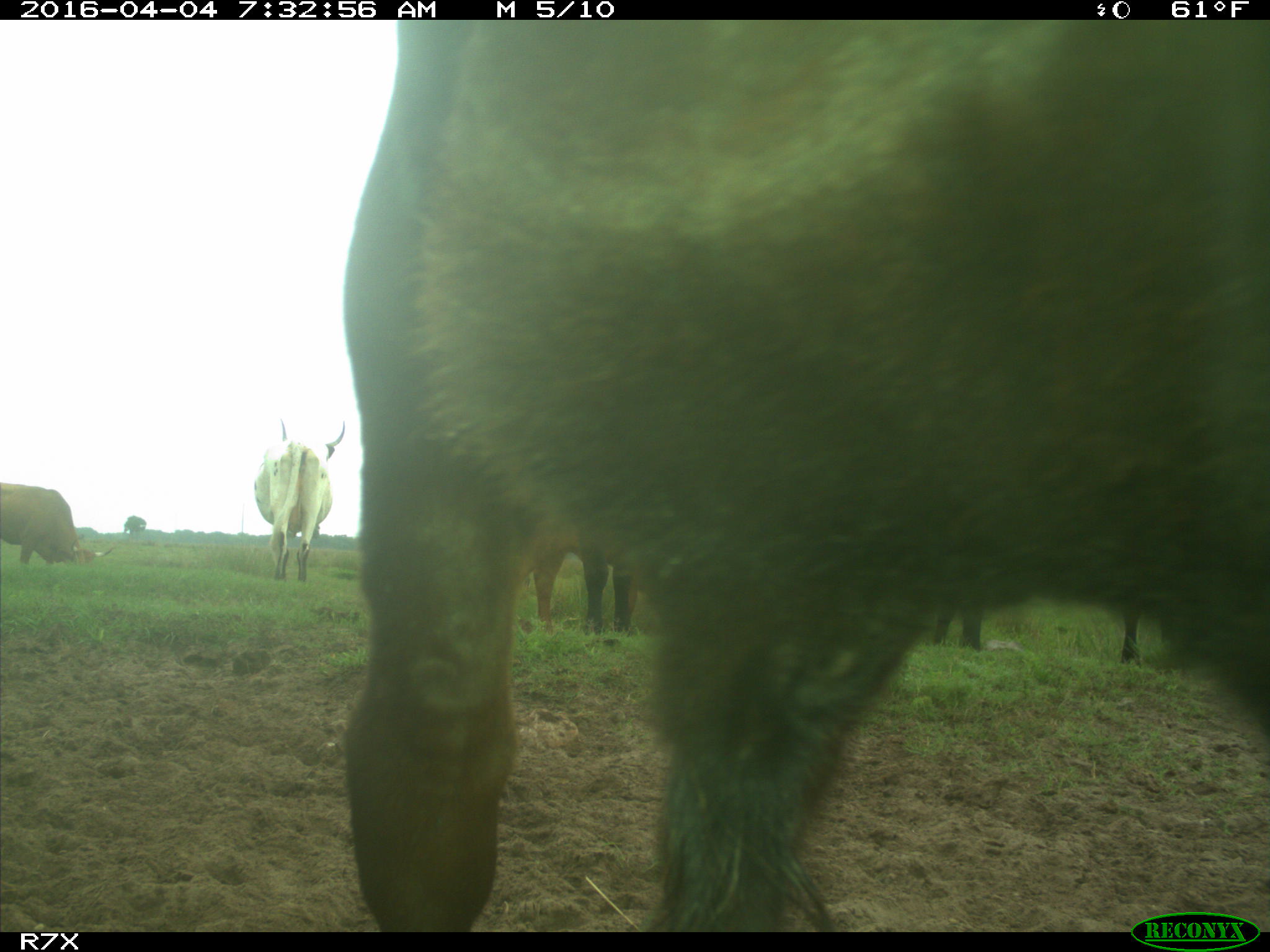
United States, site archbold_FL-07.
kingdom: Animalia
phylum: Chordata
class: Mammalia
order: Artiodactyla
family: Bovidae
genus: Bos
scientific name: Bos taurus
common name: domestic cow